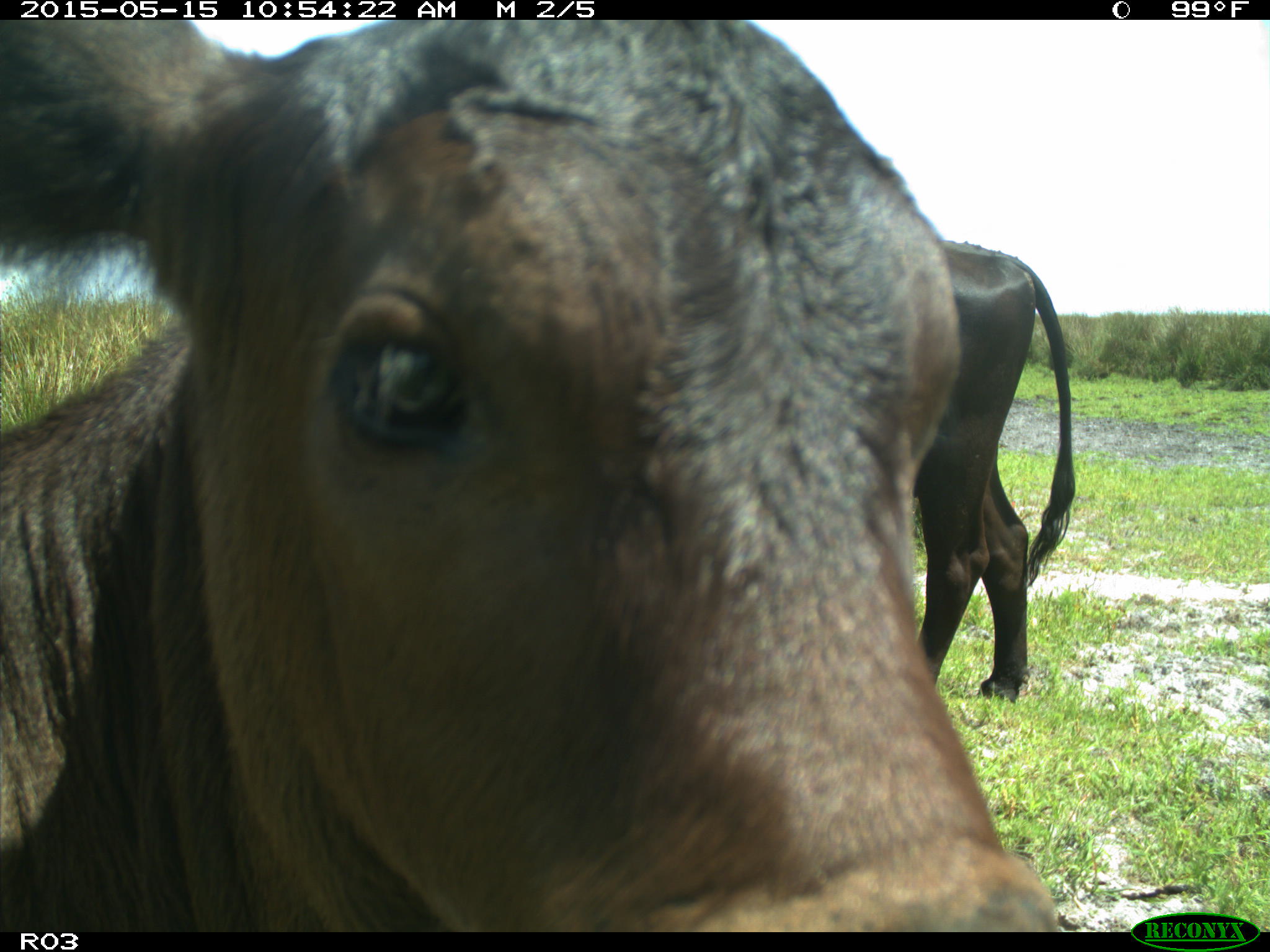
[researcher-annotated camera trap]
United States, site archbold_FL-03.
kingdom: Animalia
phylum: Chordata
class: Mammalia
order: Artiodactyla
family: Bovidae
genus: Bos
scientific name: Bos taurus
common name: domestic cow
Bos taurus (domestic cow).